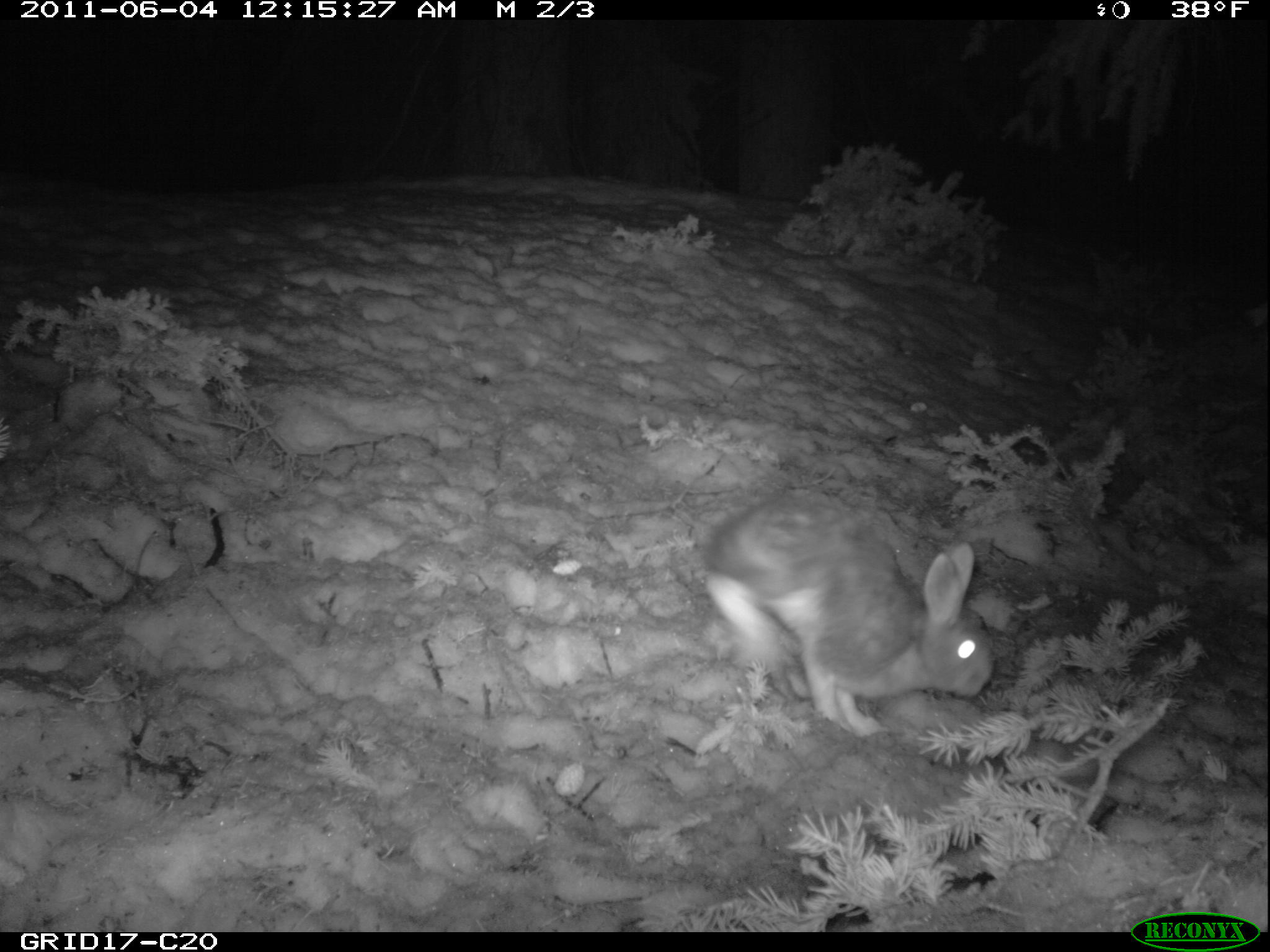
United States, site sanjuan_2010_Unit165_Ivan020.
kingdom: Animalia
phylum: Chordata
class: Mammalia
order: Lagomorpha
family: Leporidae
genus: Lepus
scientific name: Lepus americanus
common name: snowshoe hare